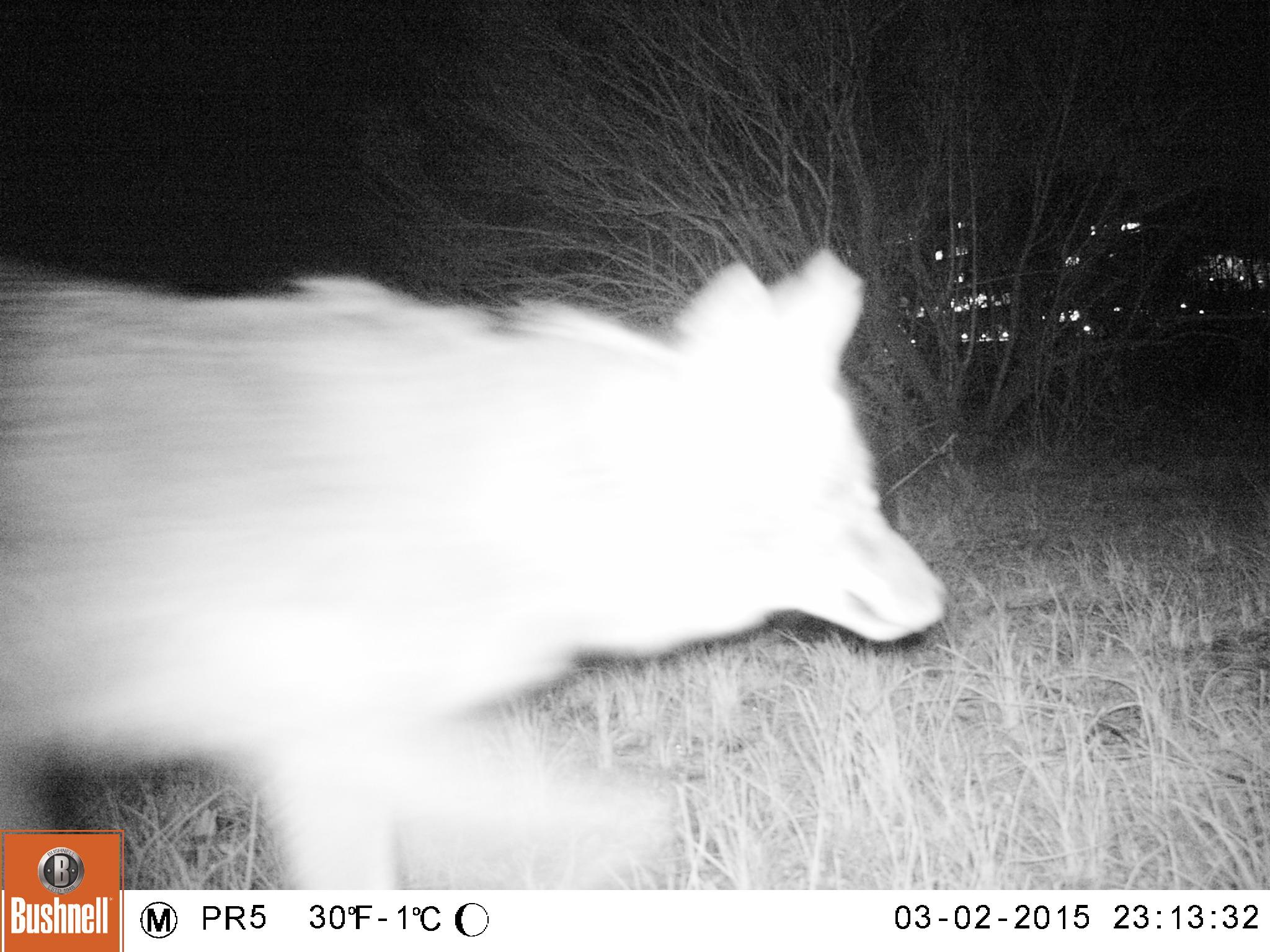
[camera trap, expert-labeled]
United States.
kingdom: Animalia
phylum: Chordata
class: Mammalia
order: Carnivora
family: Canidae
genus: Canis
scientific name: Canis latrans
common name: coyote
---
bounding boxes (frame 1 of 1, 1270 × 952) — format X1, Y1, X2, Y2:
Coyote: 0, 185, 966, 891